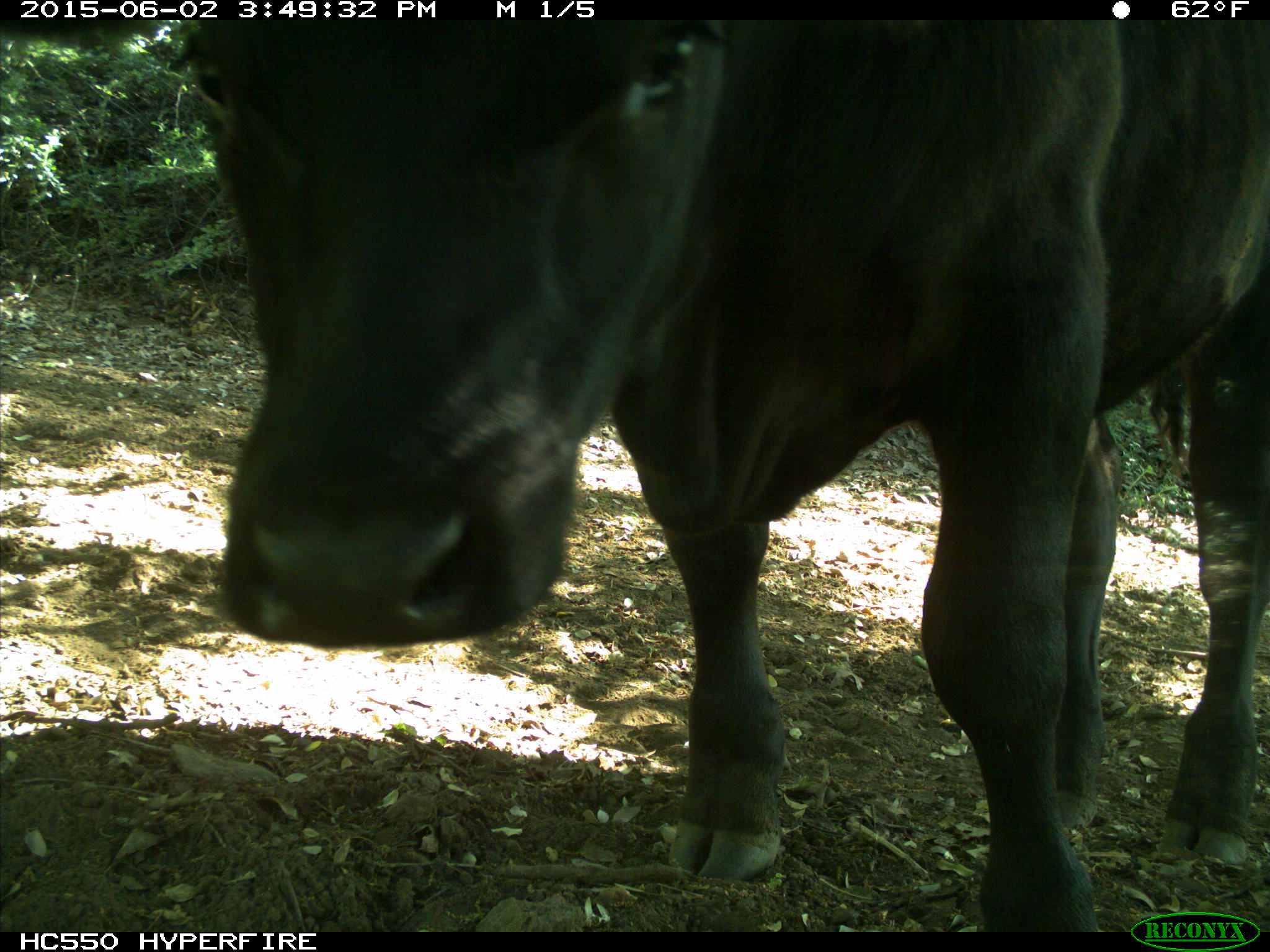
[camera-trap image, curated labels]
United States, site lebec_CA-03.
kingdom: Animalia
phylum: Chordata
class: Mammalia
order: Artiodactyla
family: Bovidae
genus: Bos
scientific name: Bos taurus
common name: domestic cow